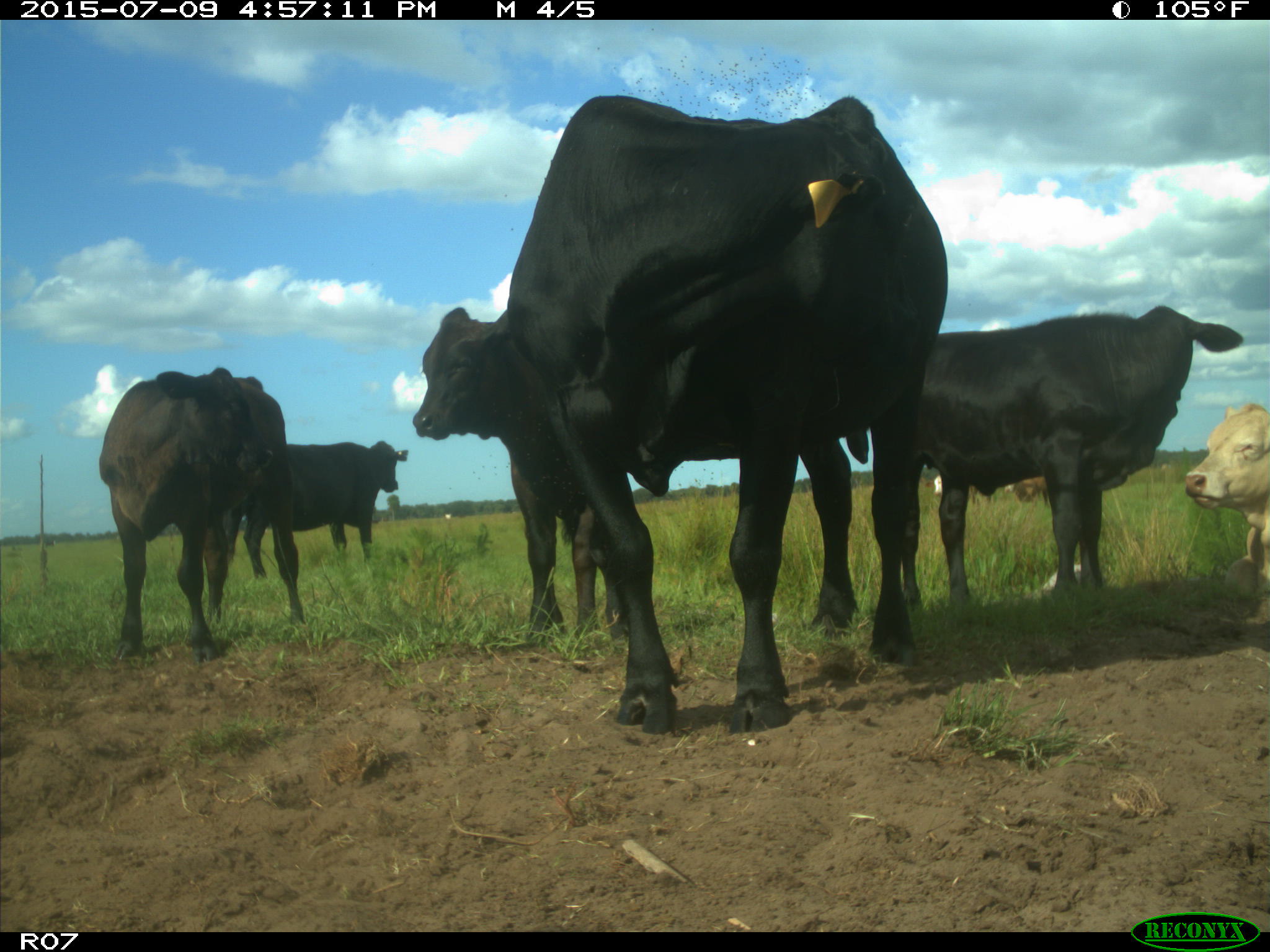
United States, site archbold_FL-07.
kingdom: Animalia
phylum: Chordata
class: Mammalia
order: Artiodactyla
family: Bovidae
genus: Bos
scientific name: Bos taurus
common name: domestic cow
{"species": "Bos taurus (domestic cow)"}